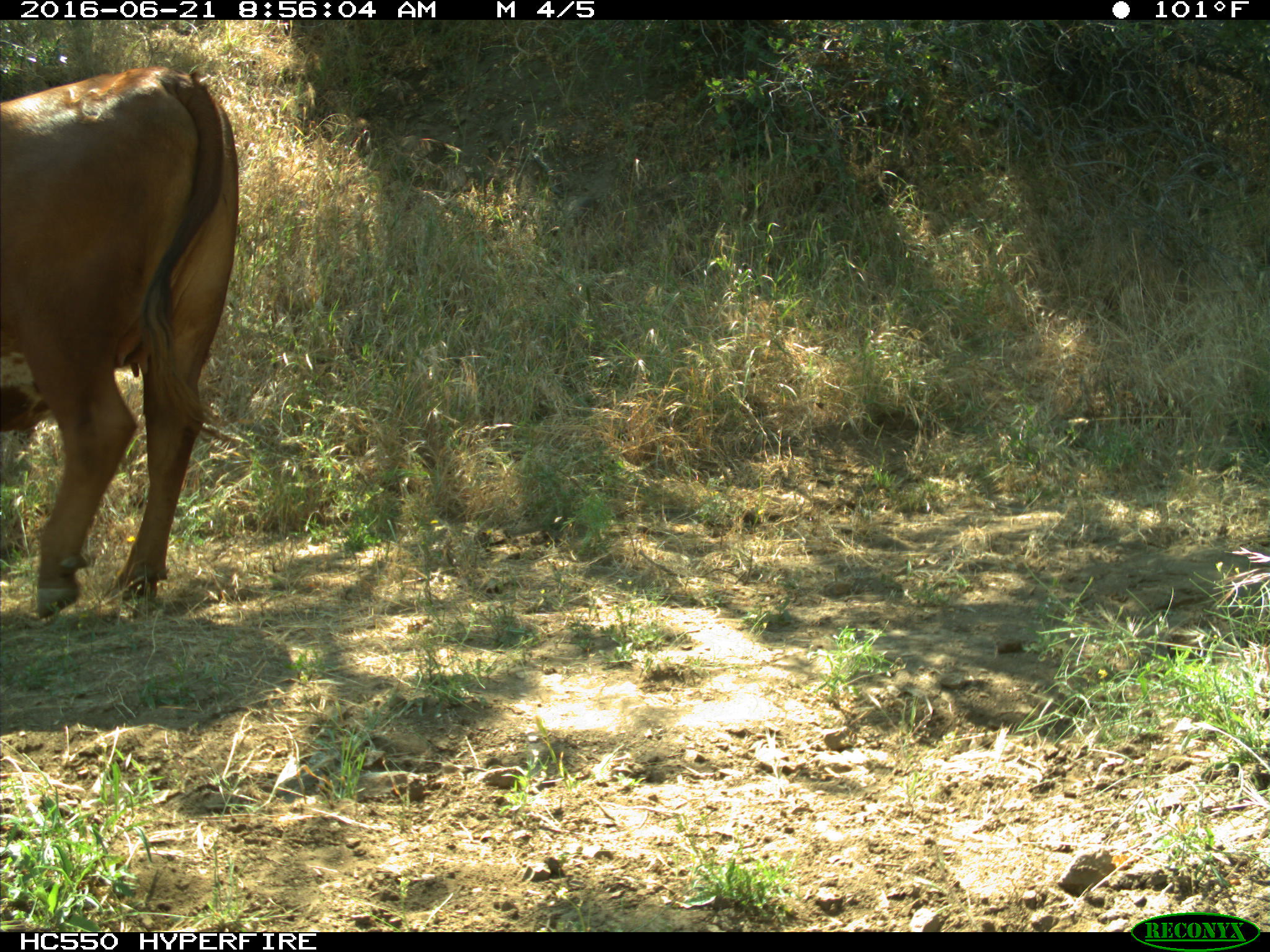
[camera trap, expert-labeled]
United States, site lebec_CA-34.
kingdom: Animalia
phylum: Chordata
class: Mammalia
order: Artiodactyla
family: Bovidae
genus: Bos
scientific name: Bos taurus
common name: domestic cow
Bos taurus (domestic cow).